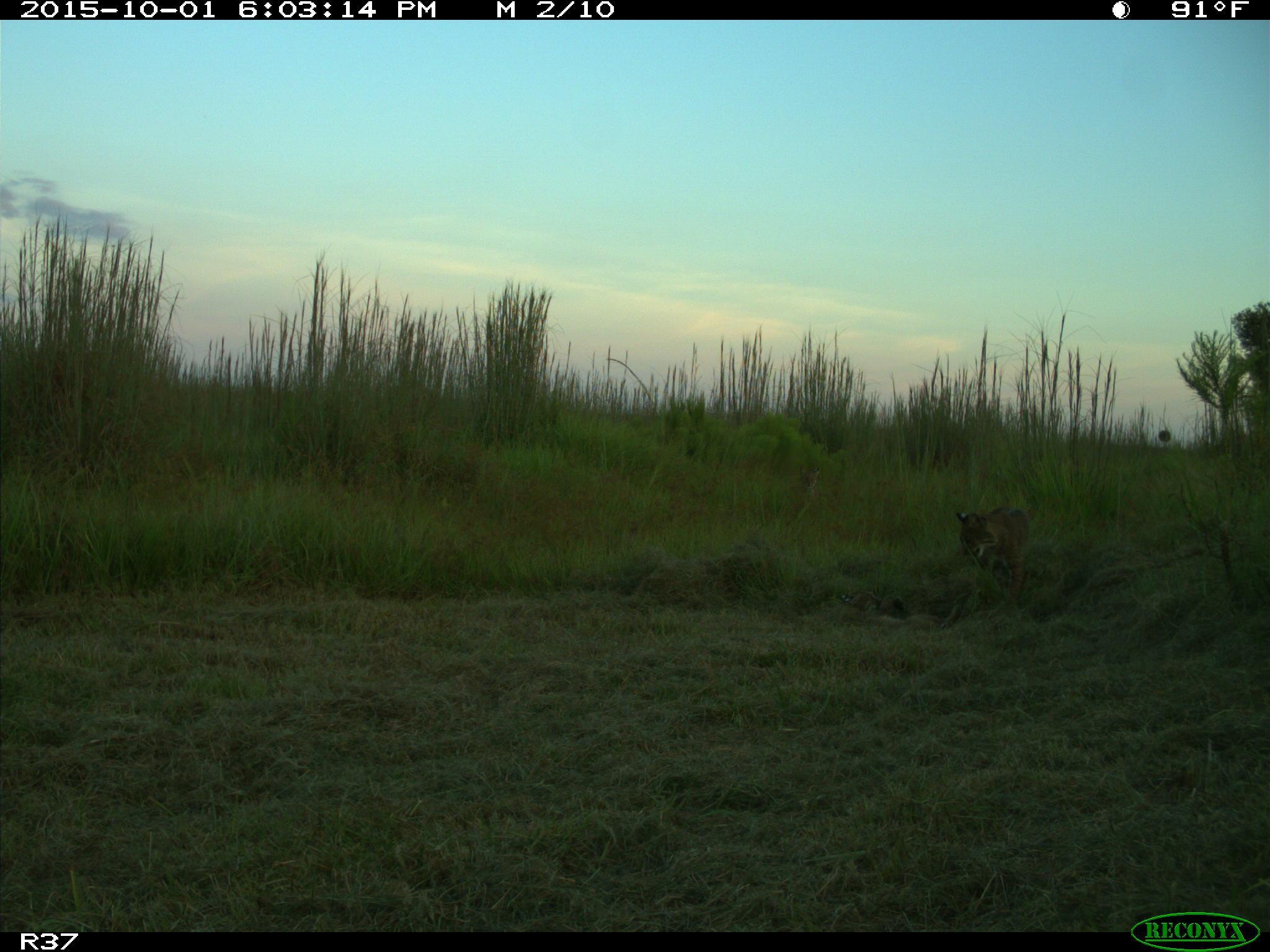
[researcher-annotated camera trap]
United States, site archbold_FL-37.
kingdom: Animalia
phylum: Chordata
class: Mammalia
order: Carnivora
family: Felidae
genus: Lynx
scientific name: Lynx rufus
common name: bobcat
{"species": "Lynx rufus (bobcat)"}